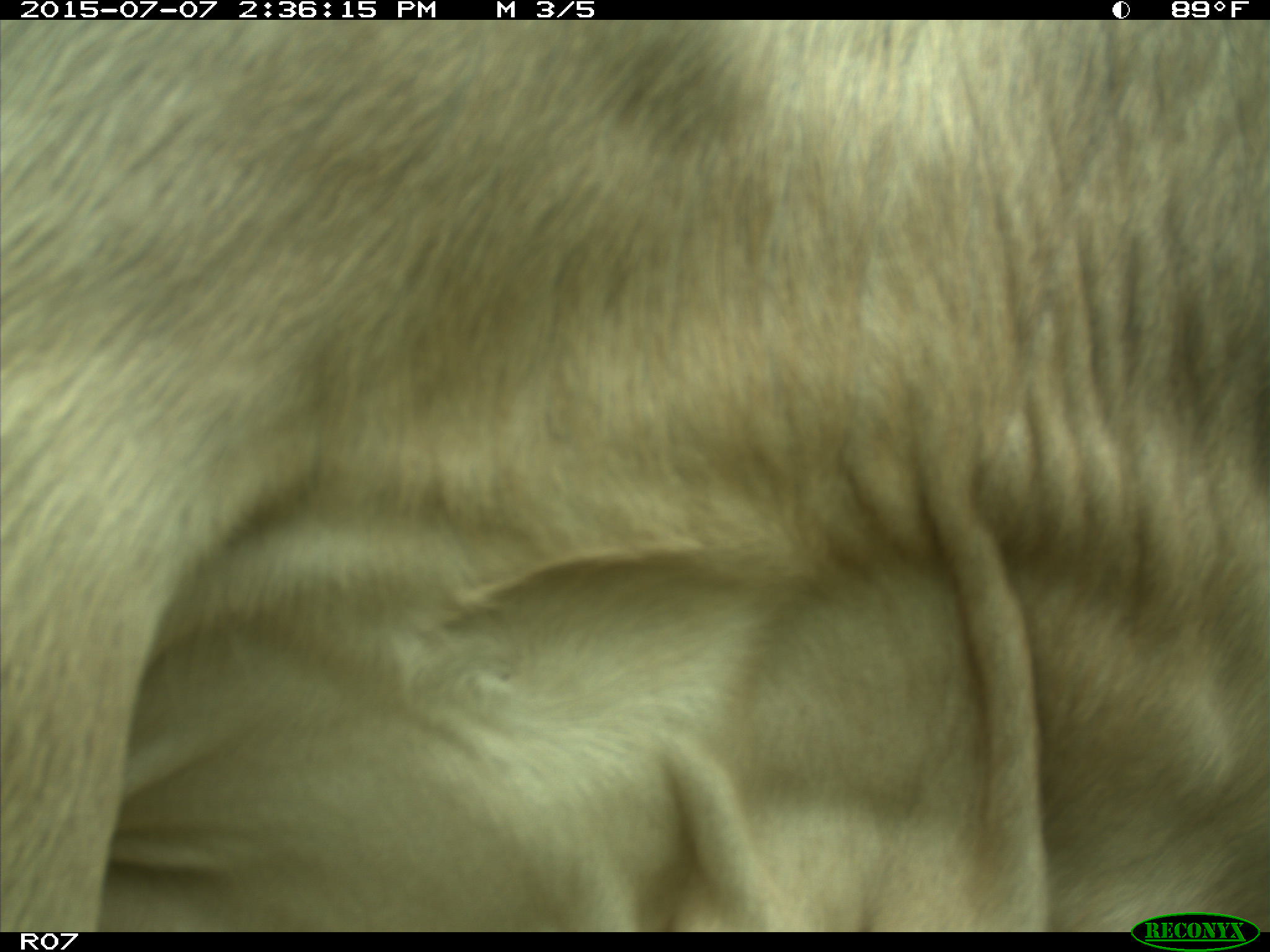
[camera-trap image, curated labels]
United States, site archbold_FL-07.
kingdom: Animalia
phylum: Chordata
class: Mammalia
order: Artiodactyla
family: Bovidae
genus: Bos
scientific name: Bos taurus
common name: domestic cow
Bos taurus (domestic cow).